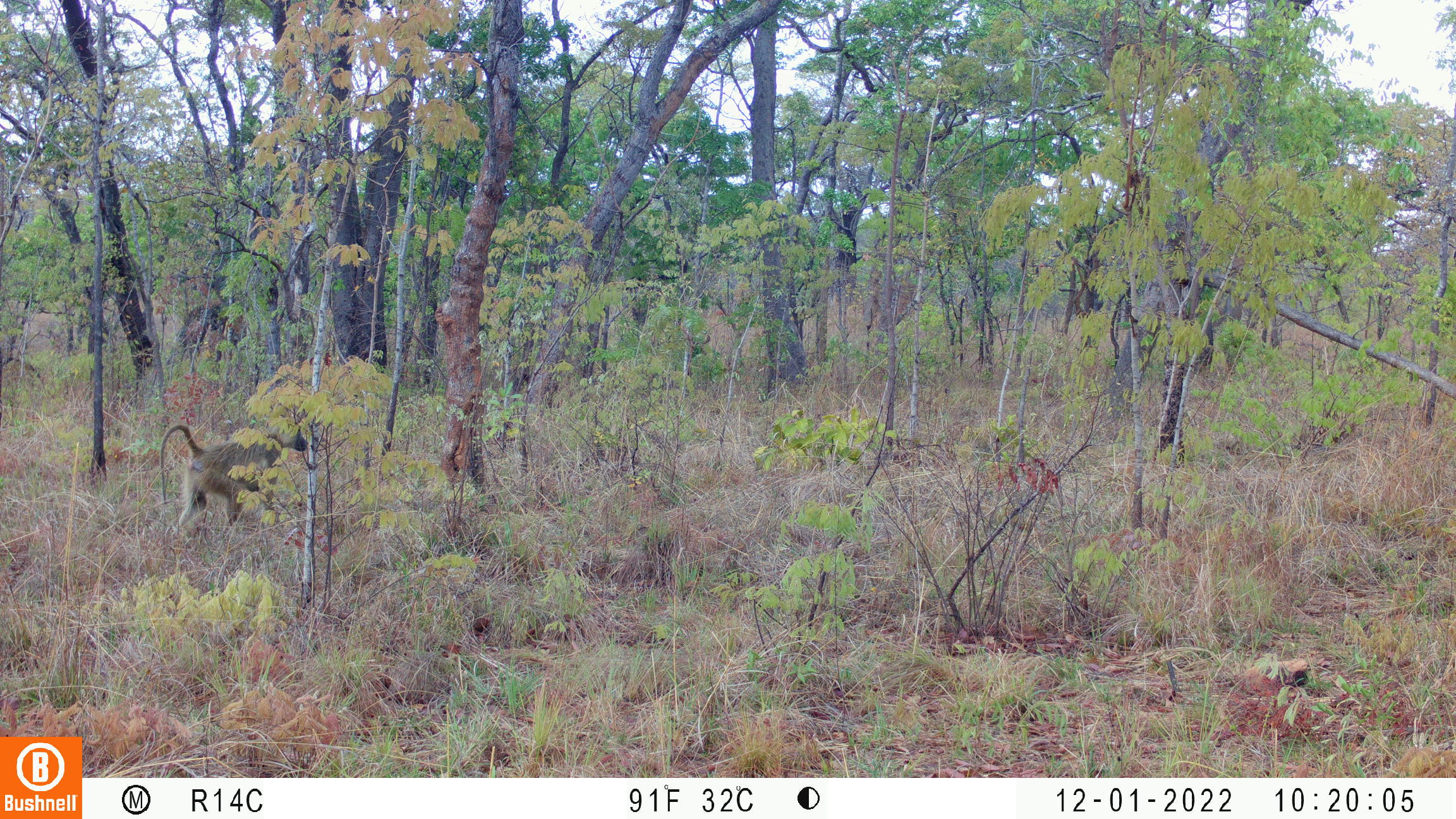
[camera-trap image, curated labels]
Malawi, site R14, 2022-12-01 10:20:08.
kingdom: Animalia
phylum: Chordata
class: Mammalia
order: Primates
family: Cercopithecidae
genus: Papio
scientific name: Papio cynocephalus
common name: yellow baboon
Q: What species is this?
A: Yellow baboon (Papio cynocephalus).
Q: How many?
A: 1.